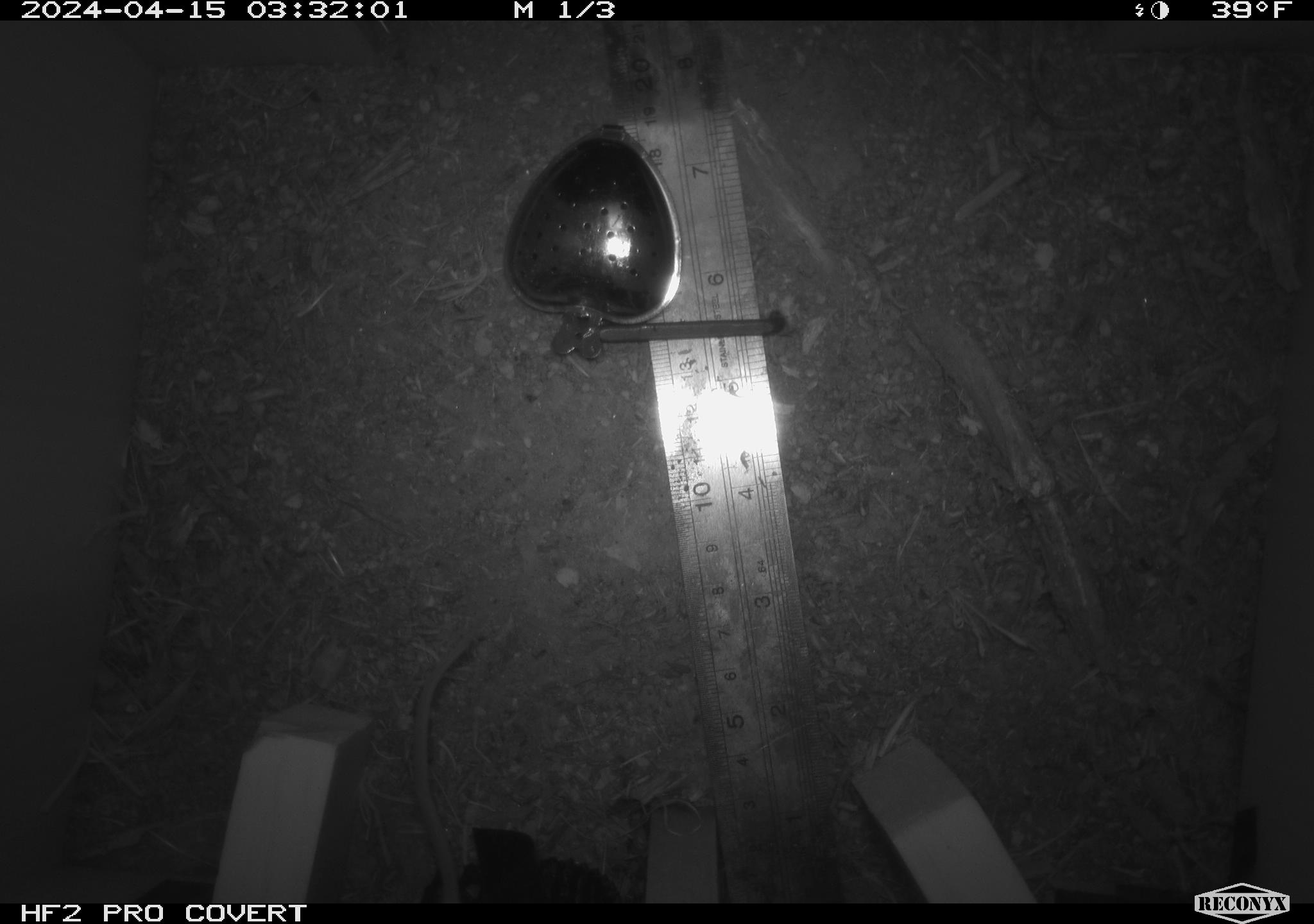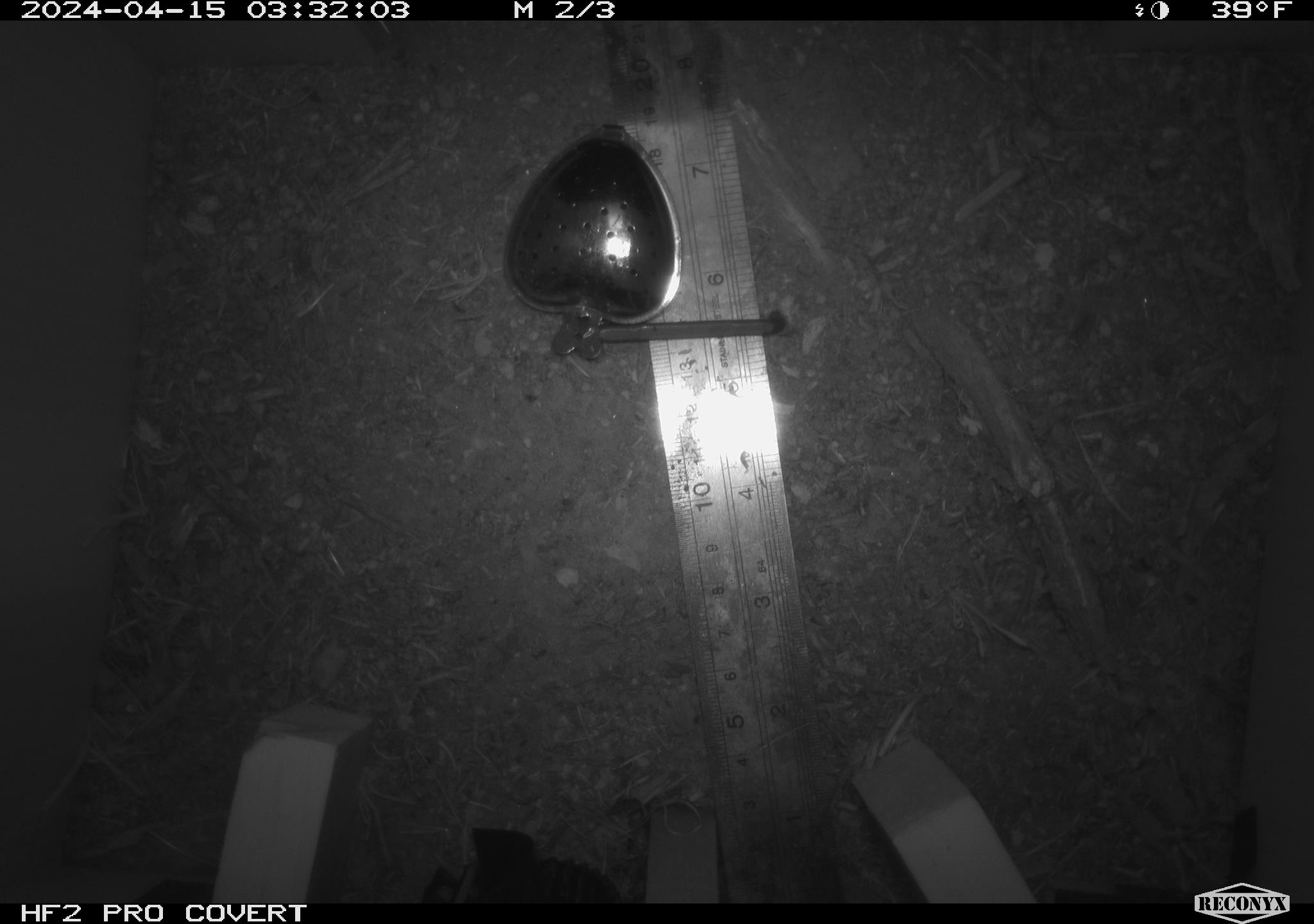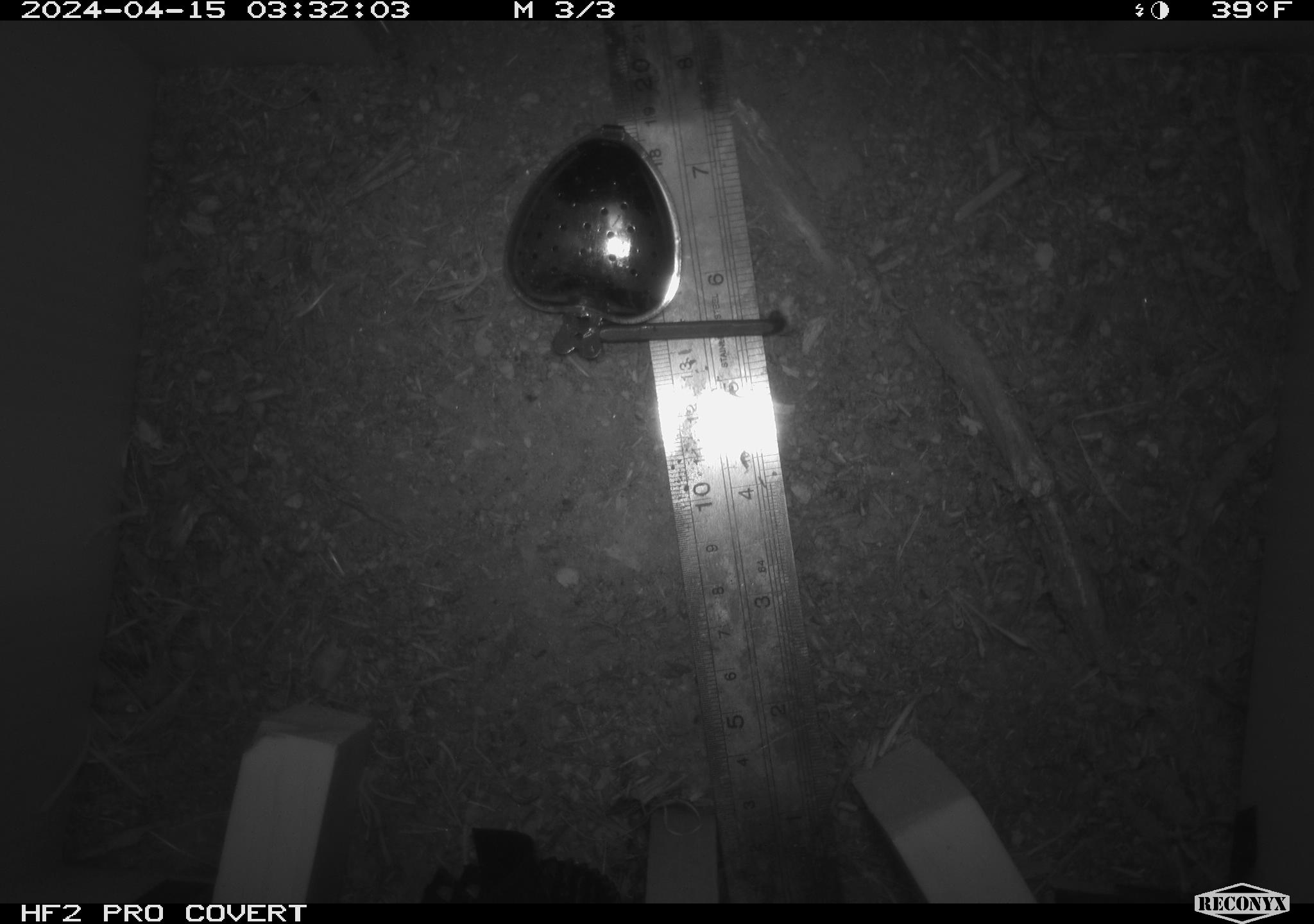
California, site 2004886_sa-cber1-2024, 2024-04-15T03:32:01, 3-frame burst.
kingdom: Animalia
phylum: Chordata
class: Mammalia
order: Rodentia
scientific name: Rodentia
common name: mouse species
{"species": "mouse species (Rodentia)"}